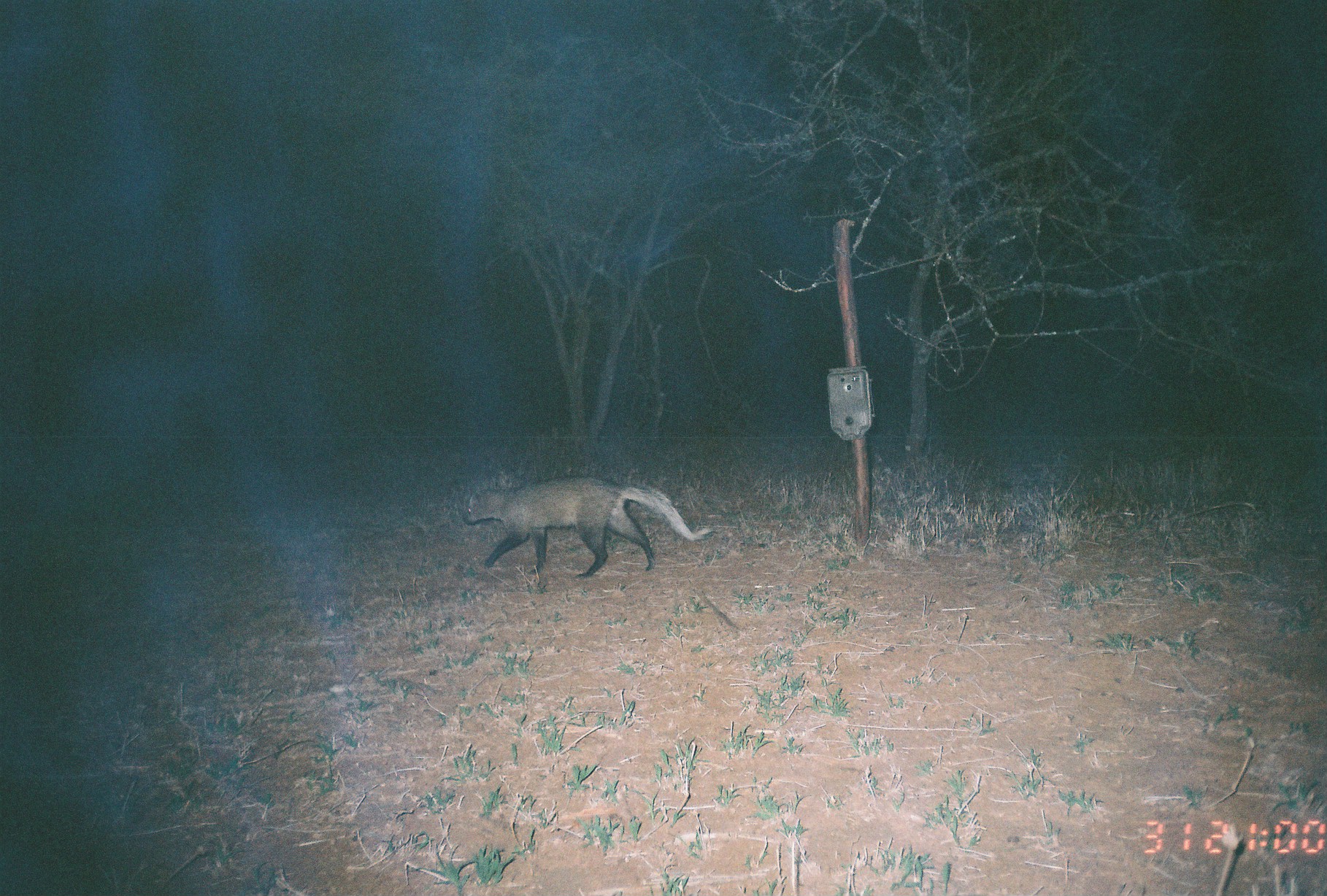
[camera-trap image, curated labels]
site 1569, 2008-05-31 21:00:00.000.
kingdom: Animalia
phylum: Chordata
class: Mammalia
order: Carnivora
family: Herpestidae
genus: Ichneumia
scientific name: Ichneumia albicauda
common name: white-tailed mongoose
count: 1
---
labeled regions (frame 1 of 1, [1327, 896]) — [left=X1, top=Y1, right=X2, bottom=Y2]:
ichneumia albicauda: [left=463, top=477, right=715, bottom=578]